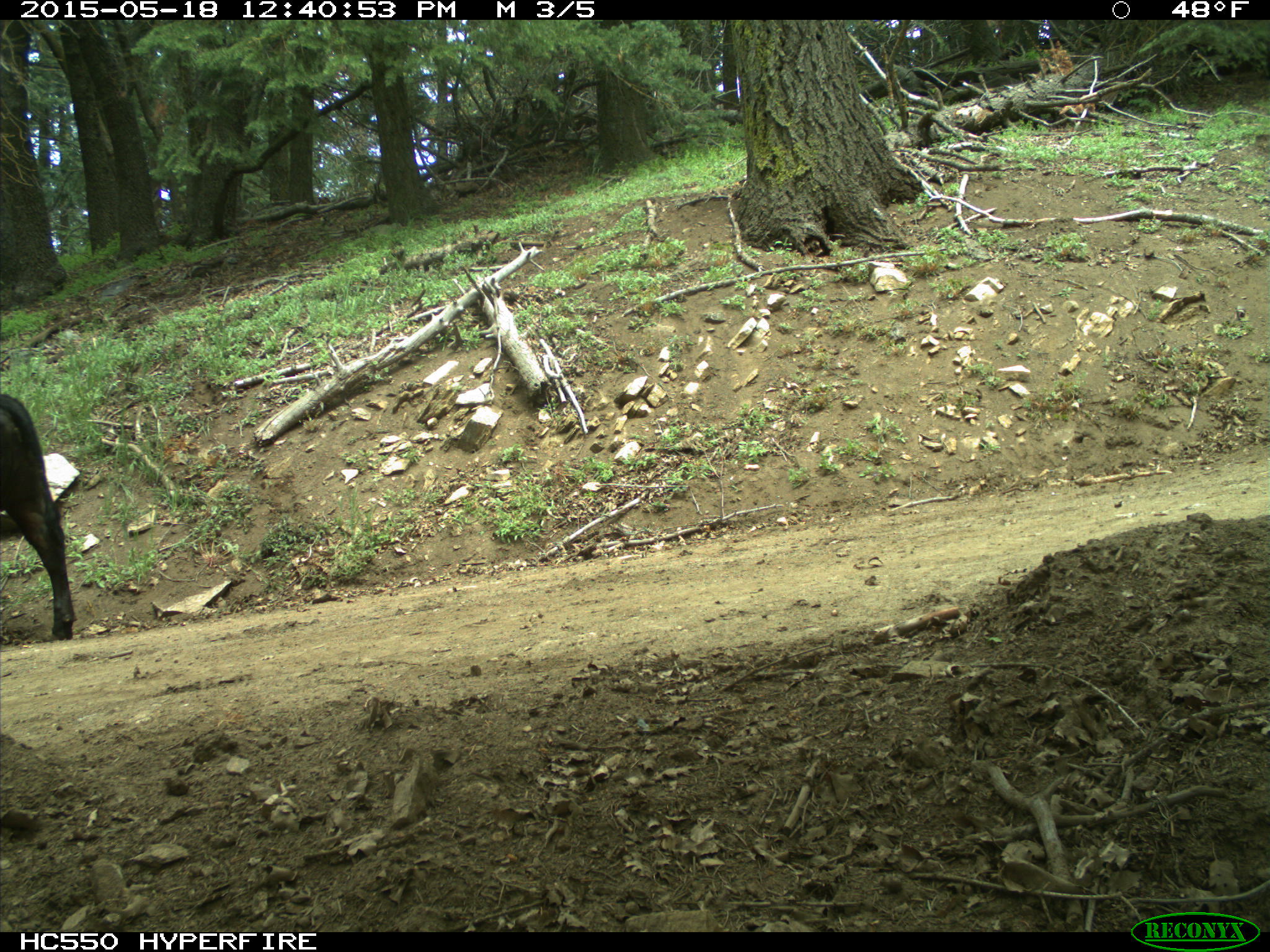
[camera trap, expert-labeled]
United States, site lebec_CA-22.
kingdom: Animalia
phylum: Chordata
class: Mammalia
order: Artiodactyla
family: Bovidae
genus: Bos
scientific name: Bos taurus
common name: domestic cow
Bos taurus (domestic cow).